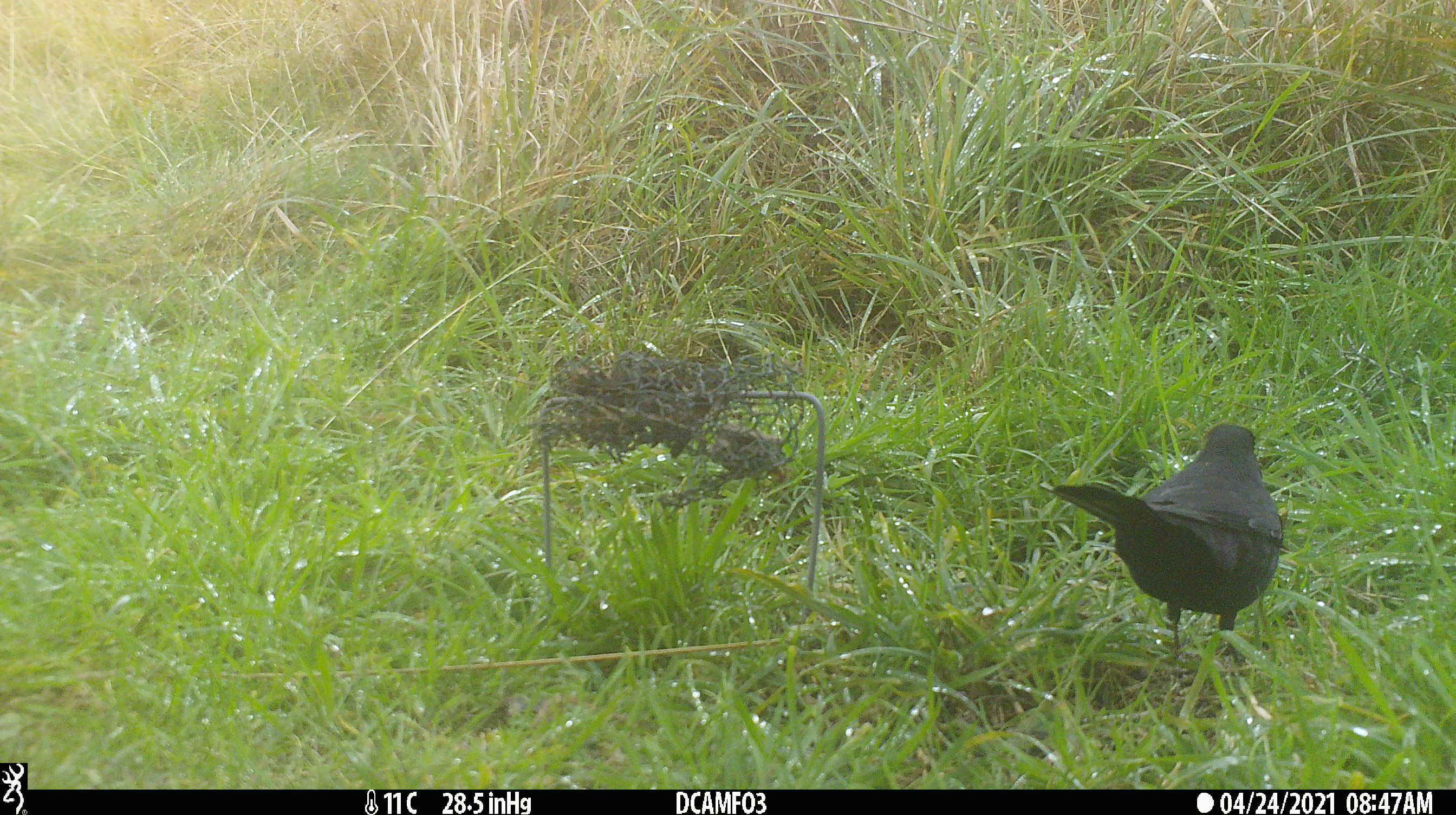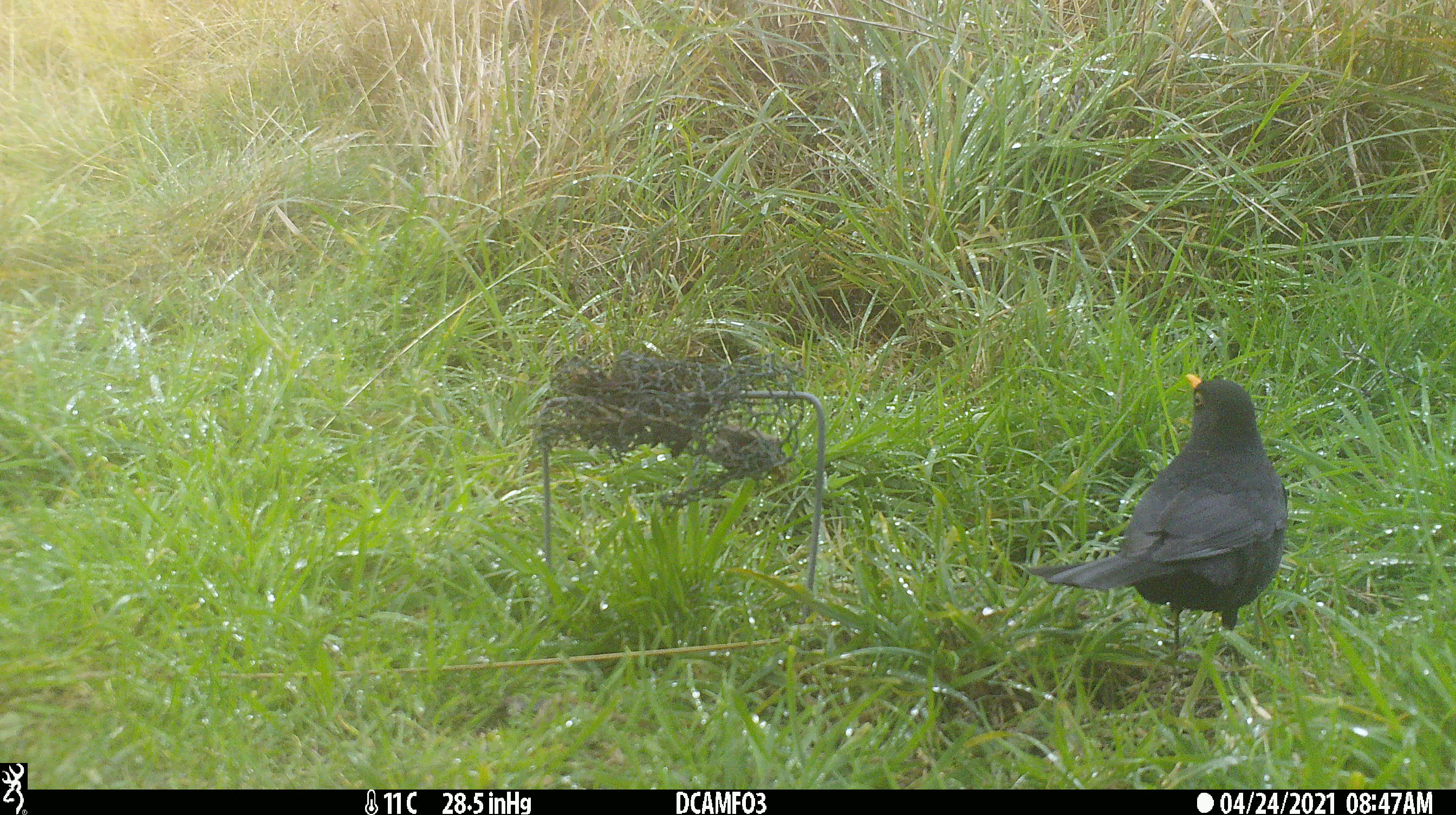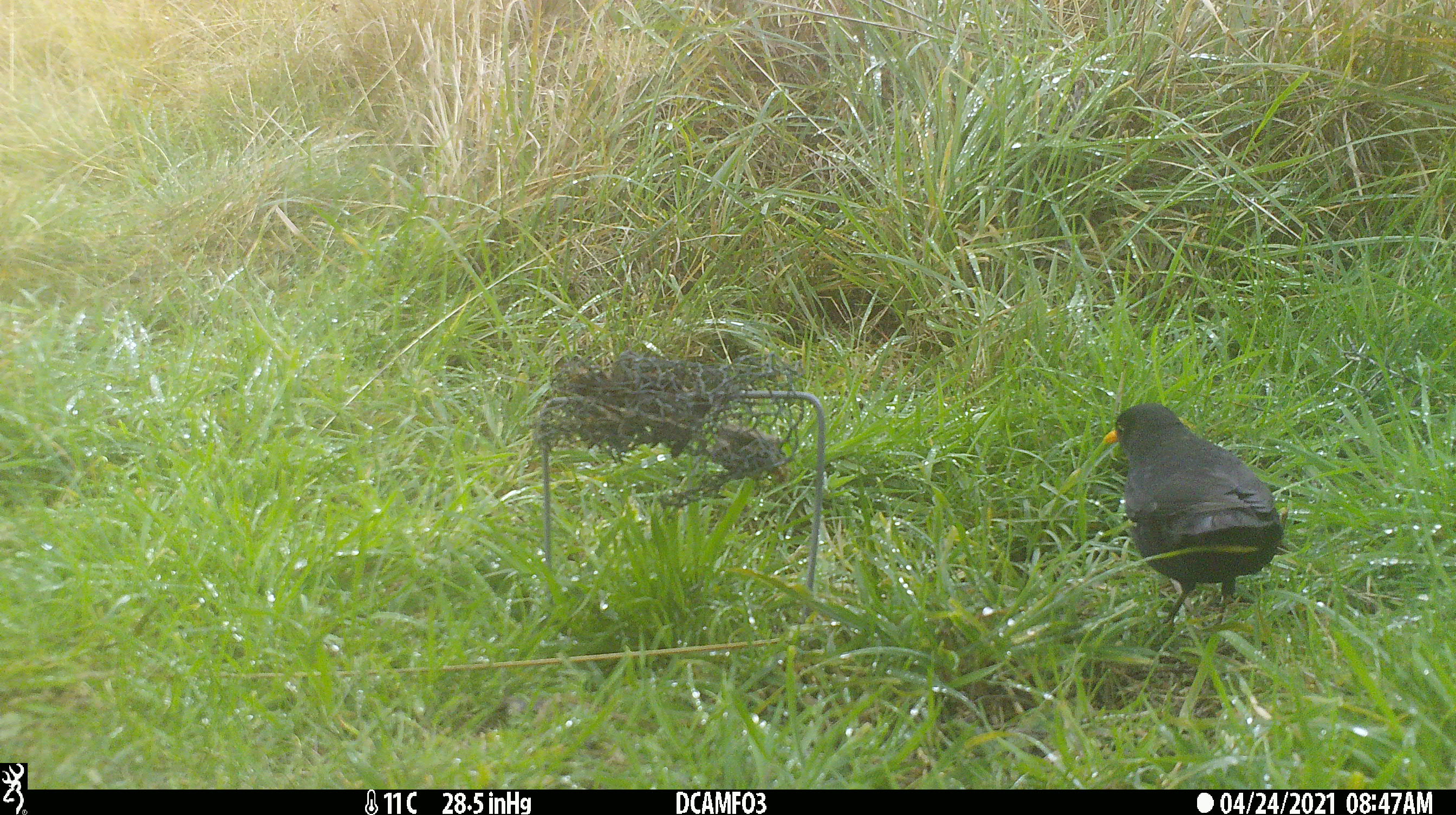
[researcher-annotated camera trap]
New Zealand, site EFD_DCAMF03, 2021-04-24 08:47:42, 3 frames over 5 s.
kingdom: Animalia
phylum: Chordata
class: Aves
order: Passeriformes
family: Turdidae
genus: Turdus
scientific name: Turdus merula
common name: eurasian blackbird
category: blackbird